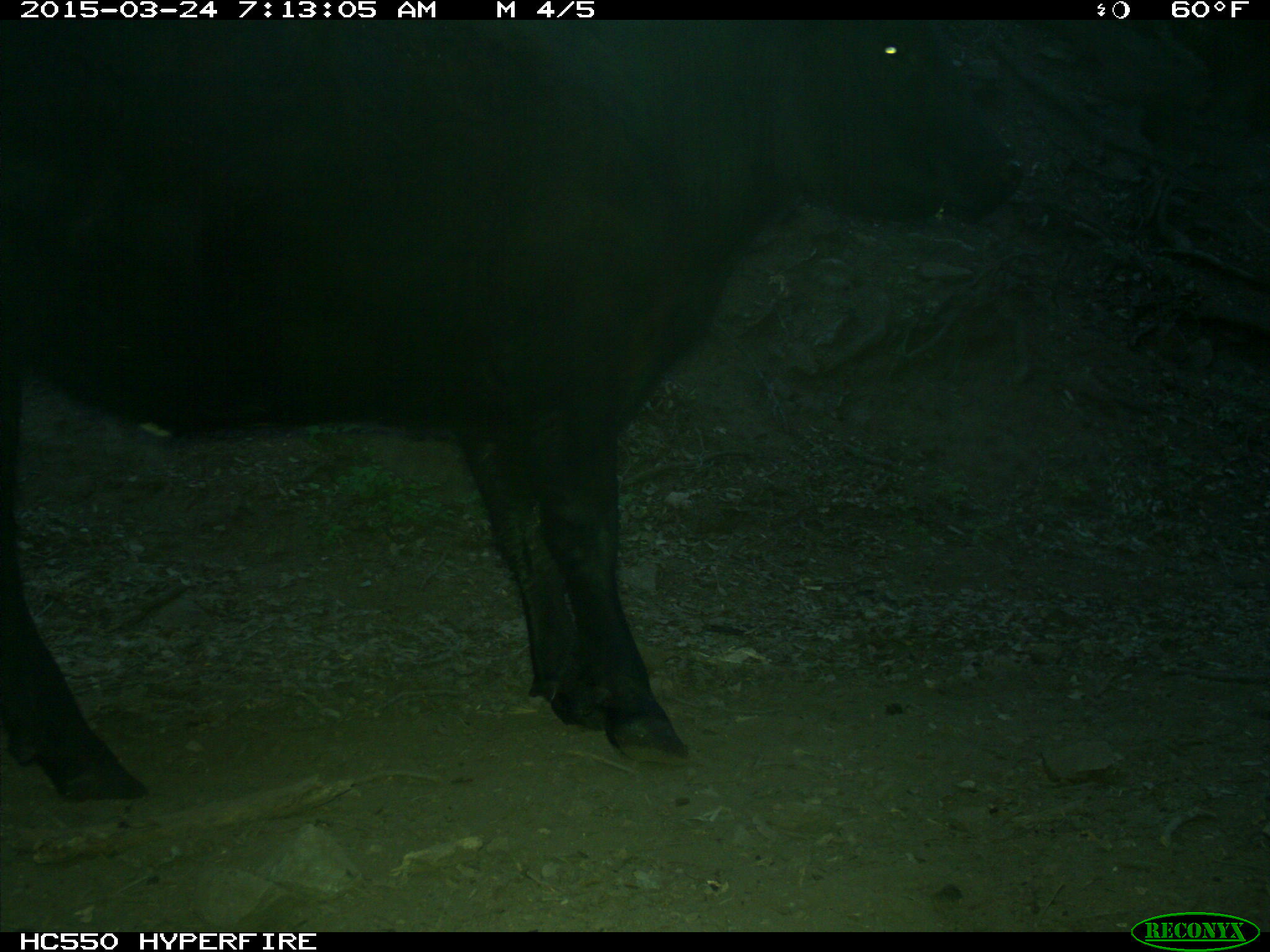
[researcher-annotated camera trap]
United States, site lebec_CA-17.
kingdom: Animalia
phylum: Chordata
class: Mammalia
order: Artiodactyla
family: Bovidae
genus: Bos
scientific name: Bos taurus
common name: domestic cow